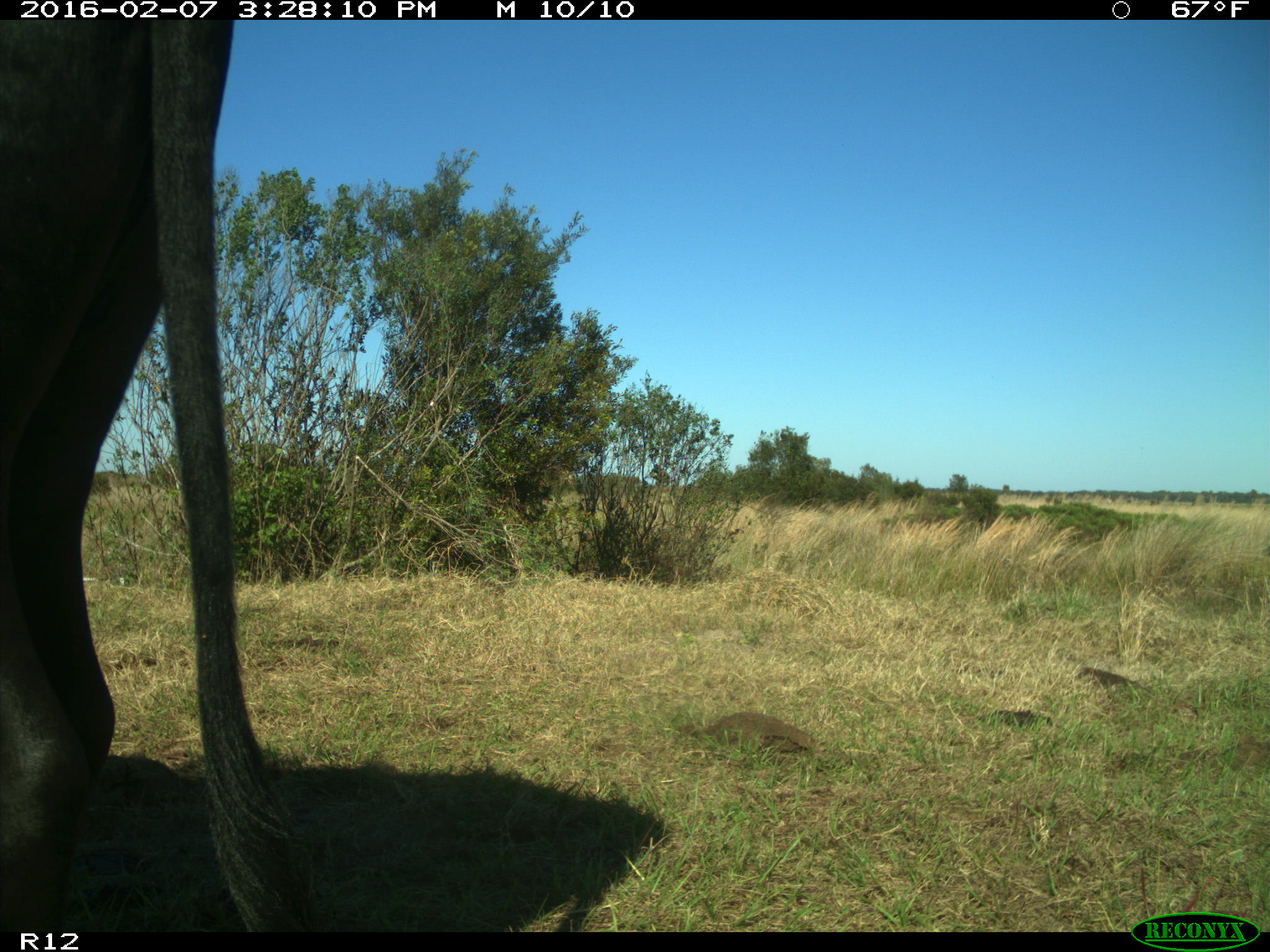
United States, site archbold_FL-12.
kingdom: Animalia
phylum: Chordata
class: Mammalia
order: Artiodactyla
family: Bovidae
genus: Bos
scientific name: Bos taurus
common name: domestic cow